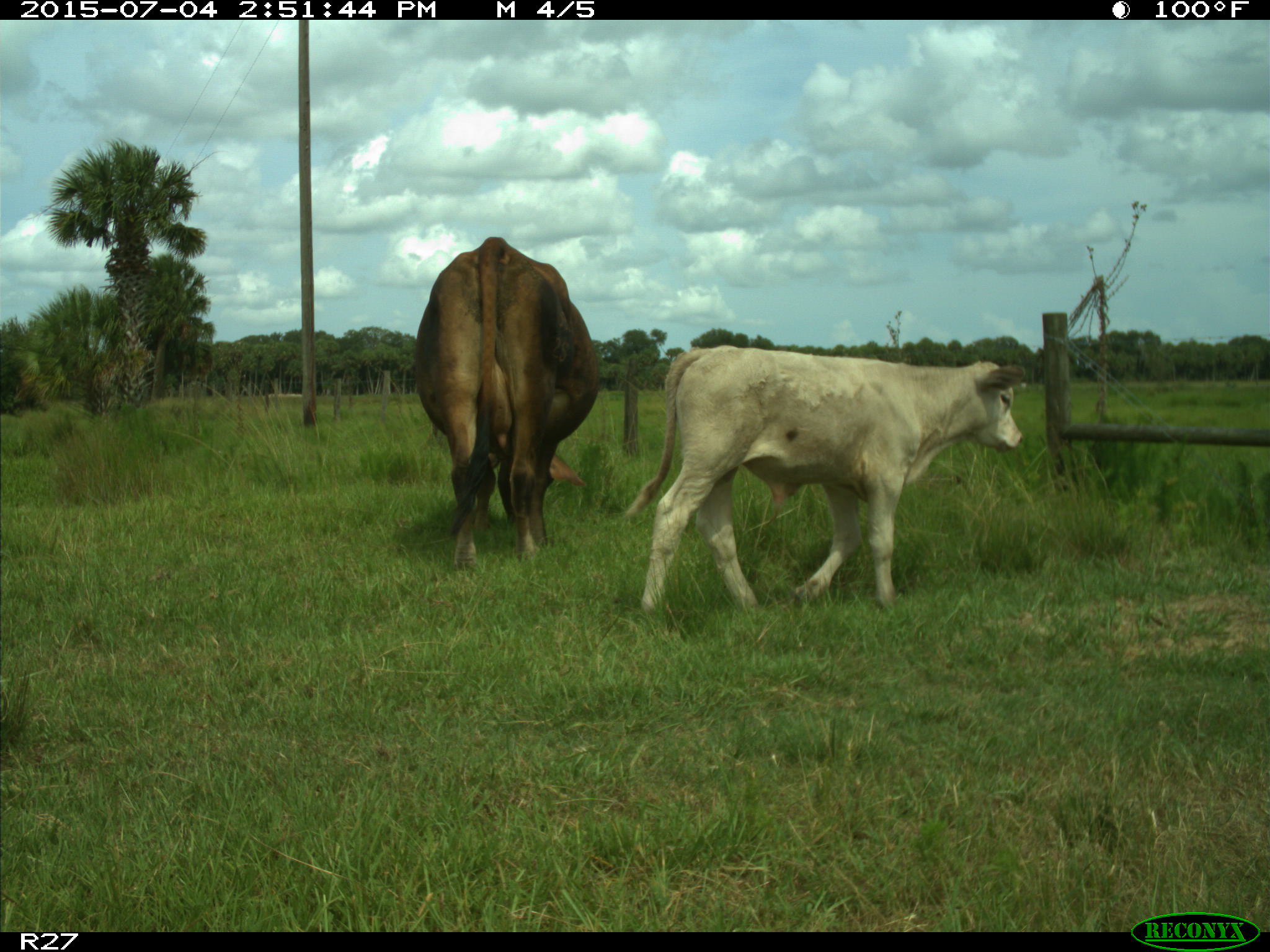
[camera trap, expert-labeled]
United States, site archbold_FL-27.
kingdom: Animalia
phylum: Chordata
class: Mammalia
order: Artiodactyla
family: Bovidae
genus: Bos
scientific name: Bos taurus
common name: domestic cow